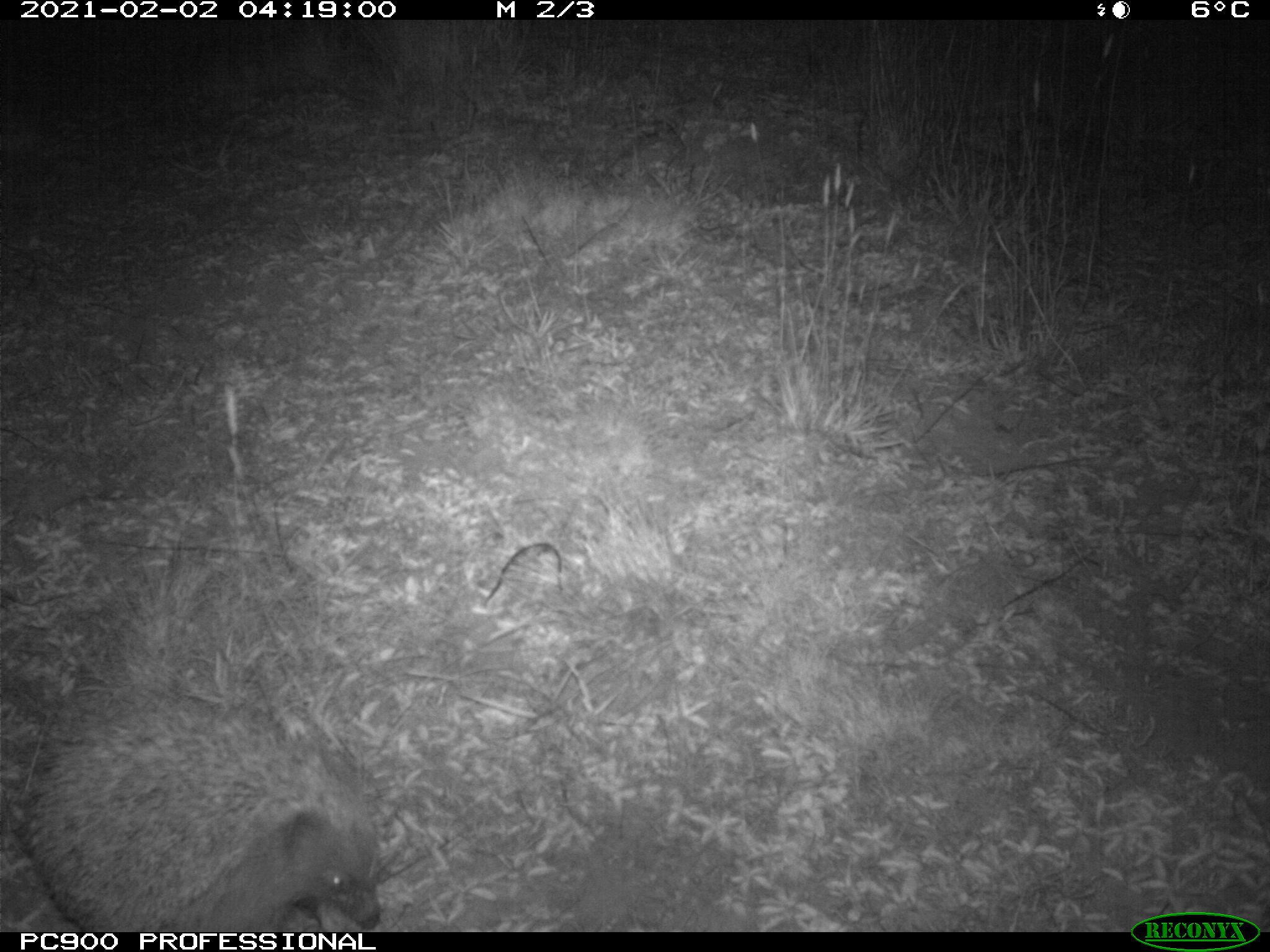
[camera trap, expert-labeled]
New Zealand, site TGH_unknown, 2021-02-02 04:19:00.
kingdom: Animalia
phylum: Chordata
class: Mammalia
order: Eulipotyphla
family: Erinaceidae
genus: Erinaceus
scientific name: Erinaceus europaeus europaeus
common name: european hedgehog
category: hedgehog